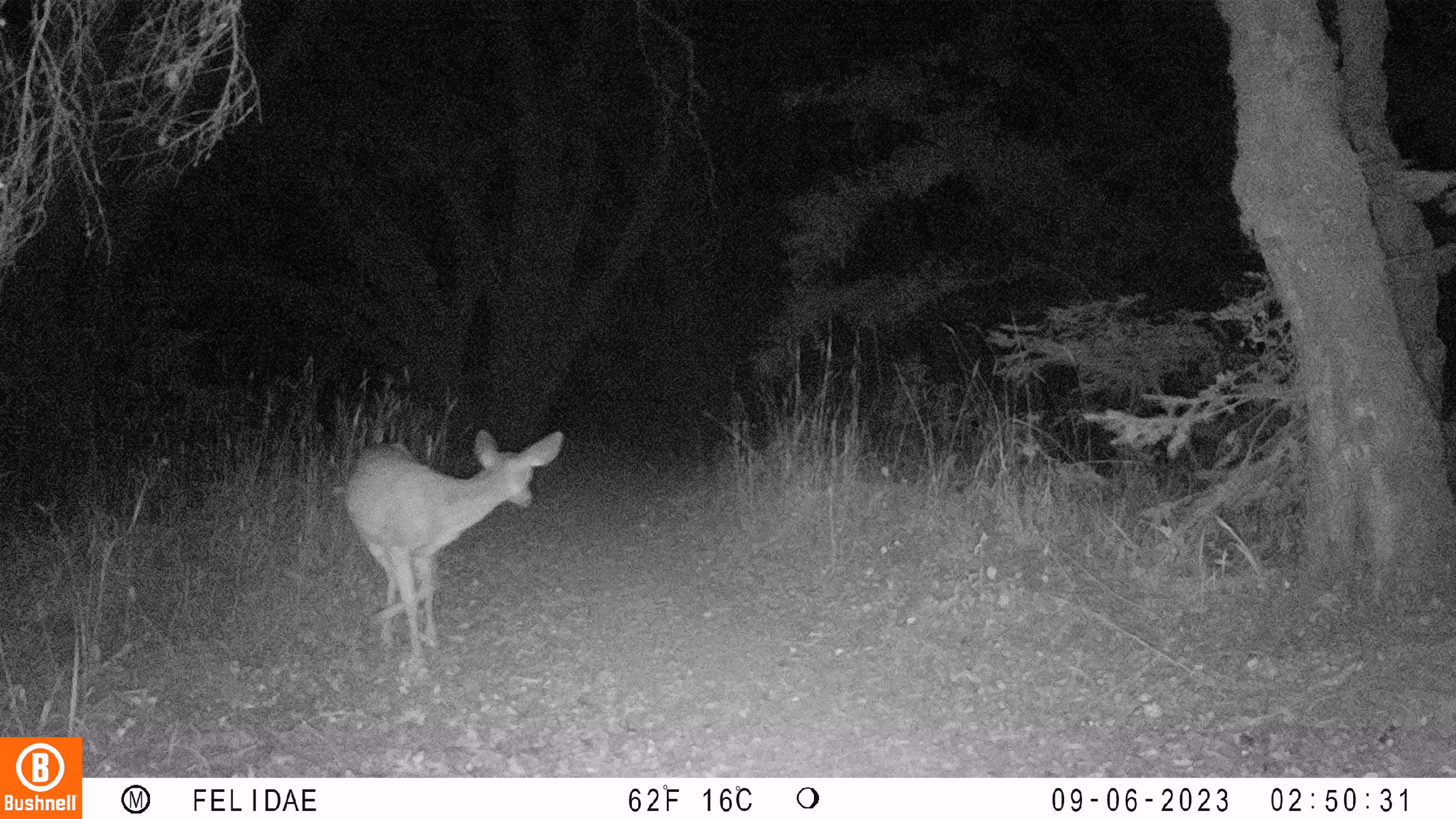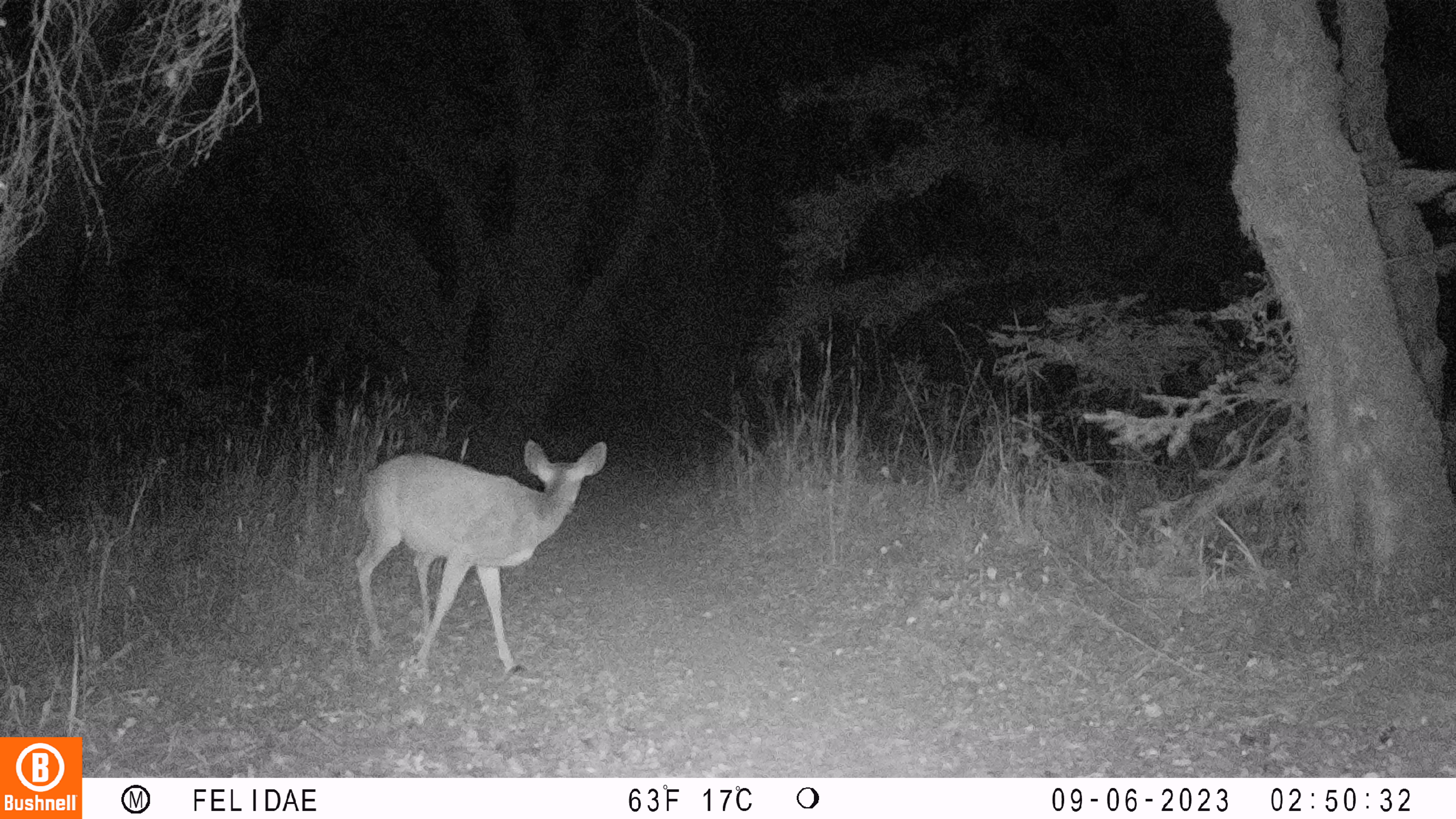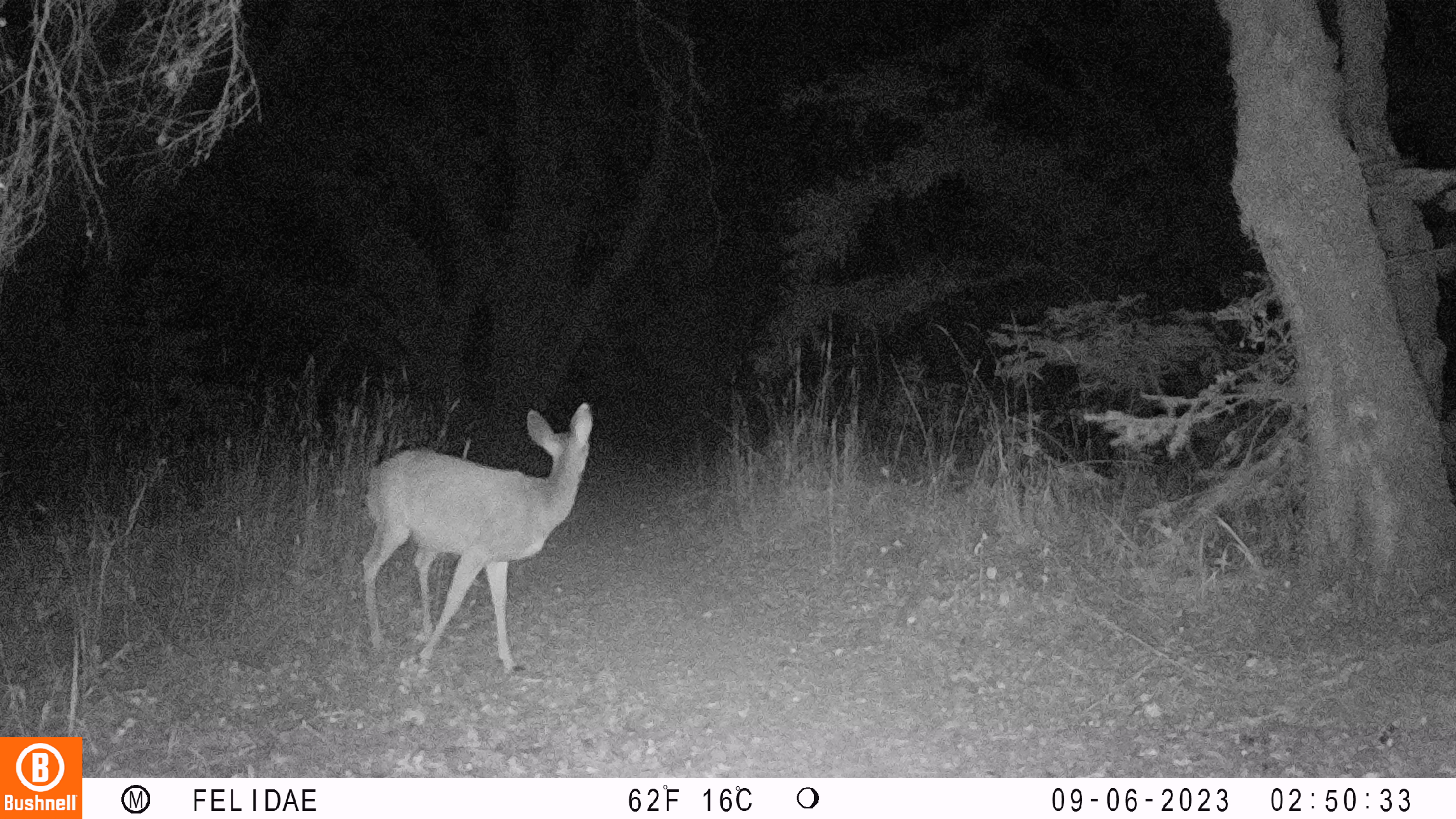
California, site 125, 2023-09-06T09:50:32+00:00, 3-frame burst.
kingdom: Animalia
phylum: Chordata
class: Mammalia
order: Artiodactyla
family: Cervidae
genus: Odocoileus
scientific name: Odocoileus hemionus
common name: mule deer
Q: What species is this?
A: Mule deer (Odocoileus hemionus).